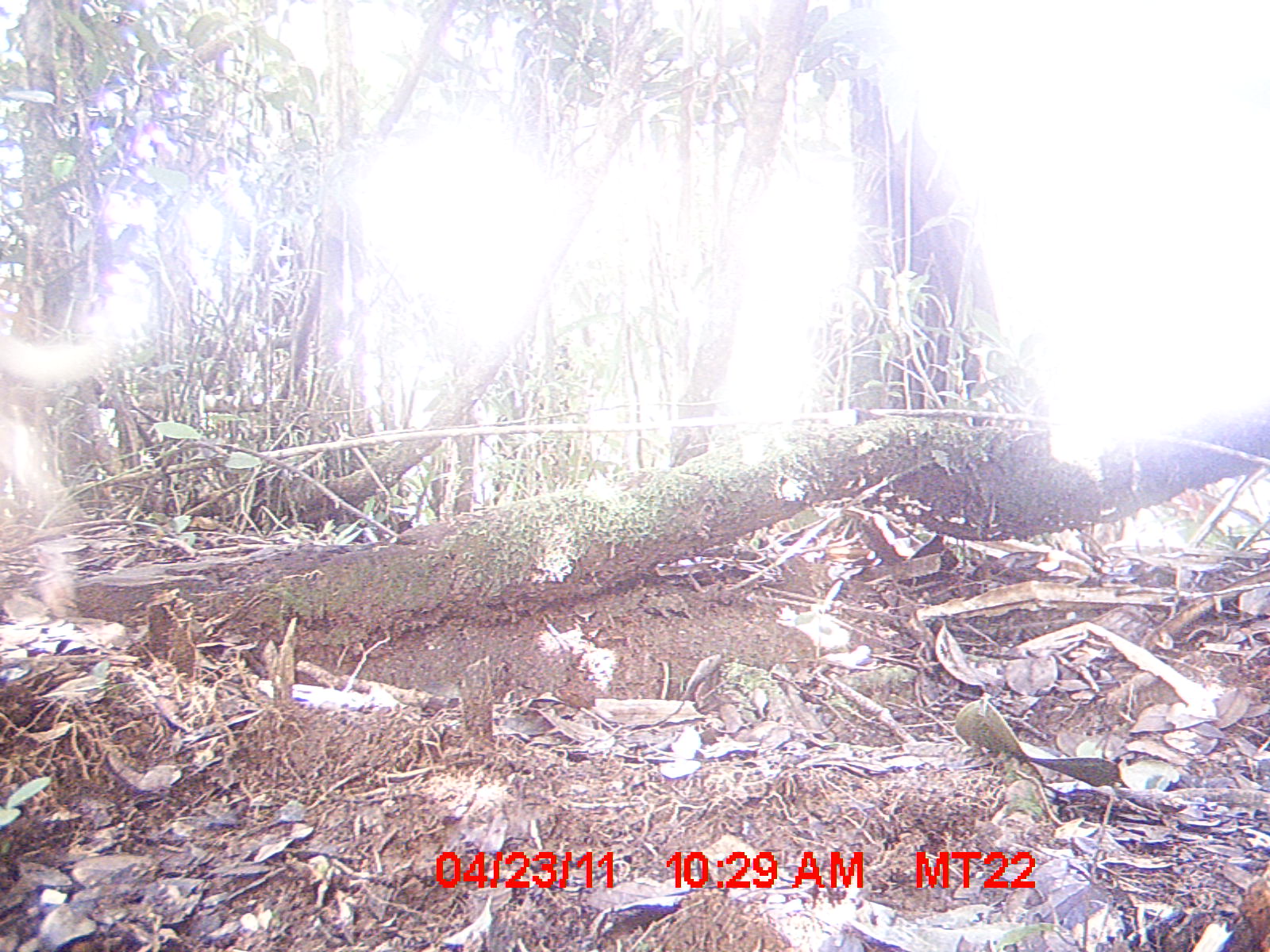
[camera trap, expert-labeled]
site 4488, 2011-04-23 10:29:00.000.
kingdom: Animalia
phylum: Chordata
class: Mammalia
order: Carnivora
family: Canidae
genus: Canis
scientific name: Canis familiaris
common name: domestic dog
Canis familiaris (domestic dog), count 1.